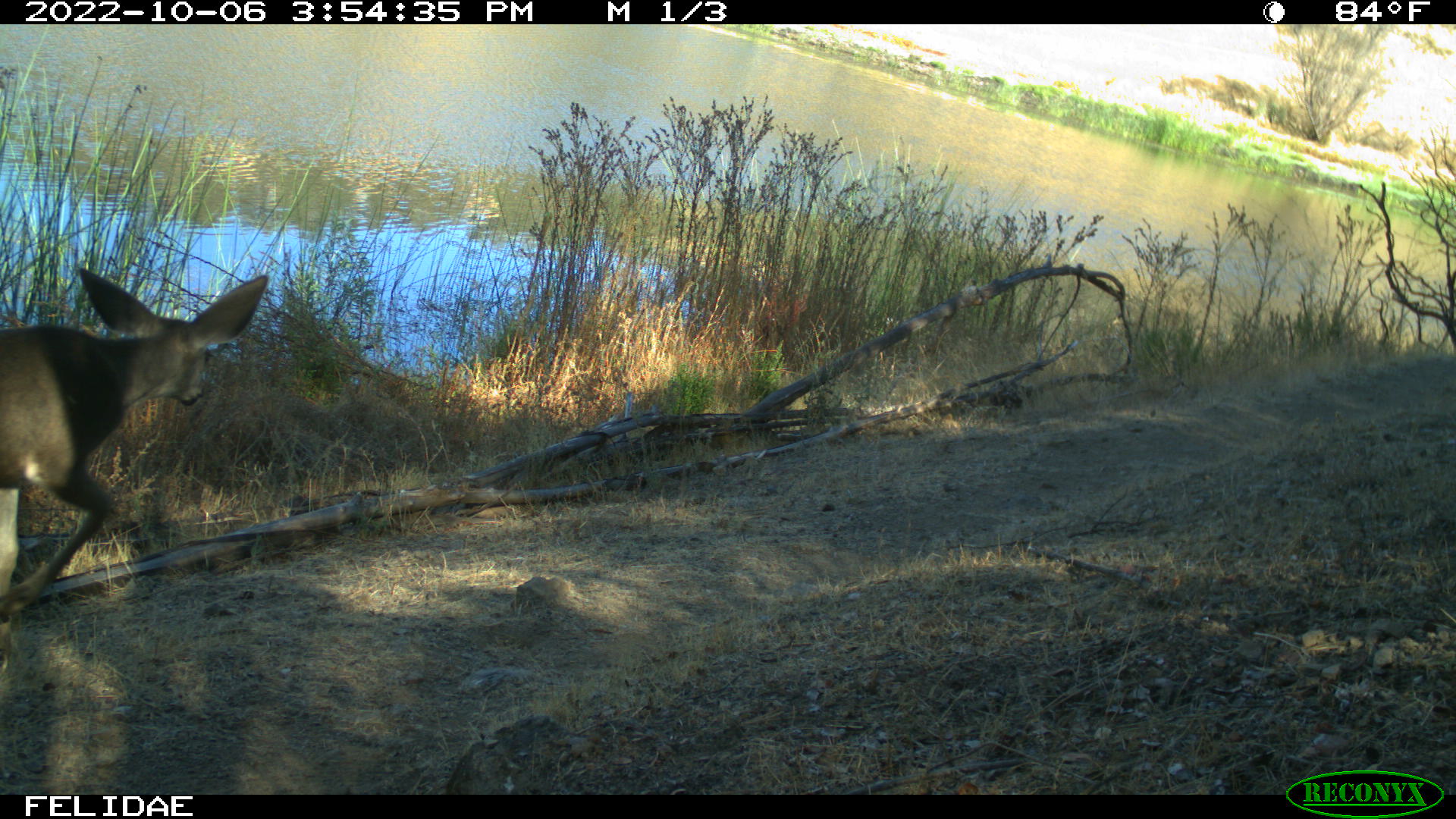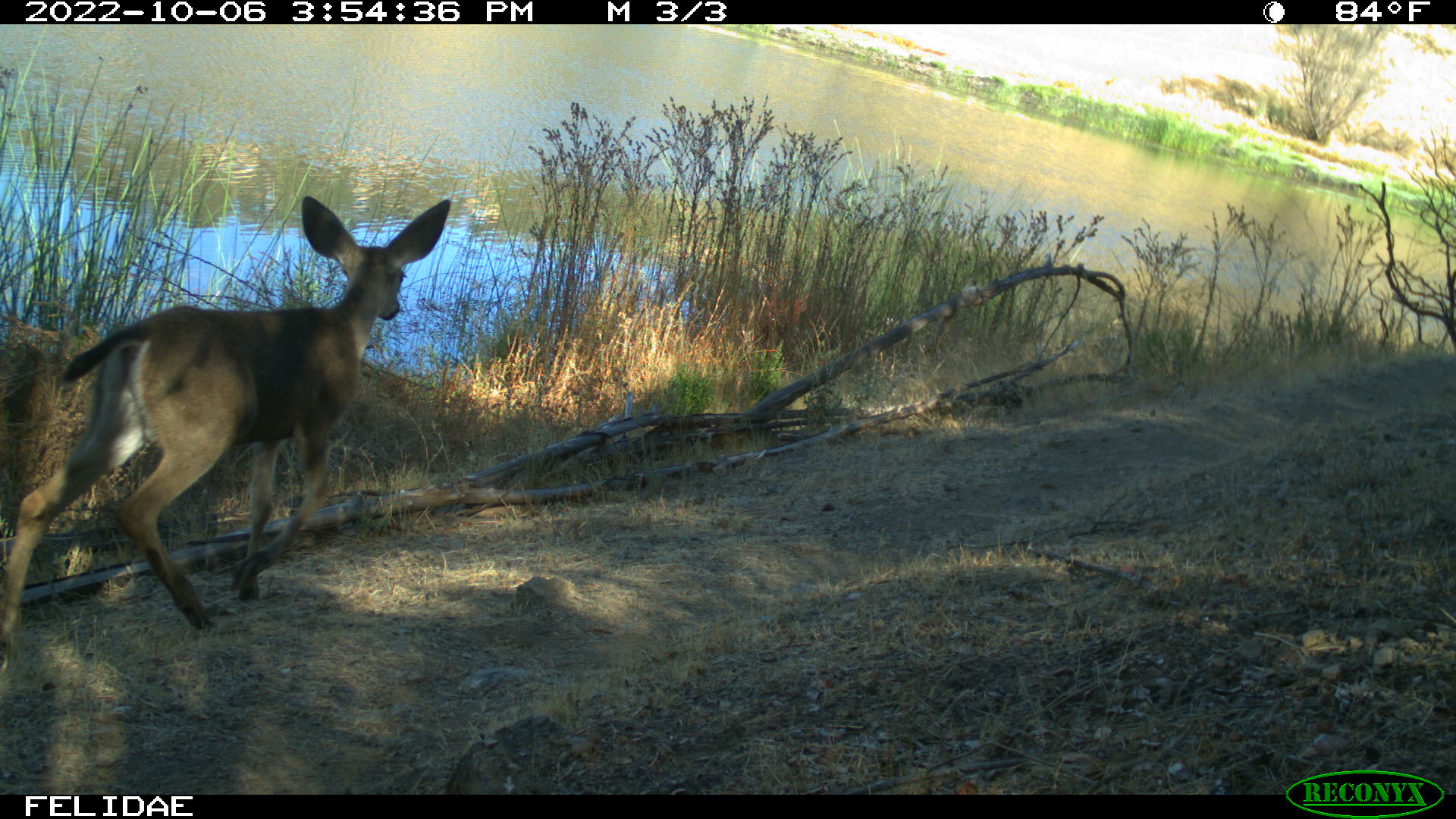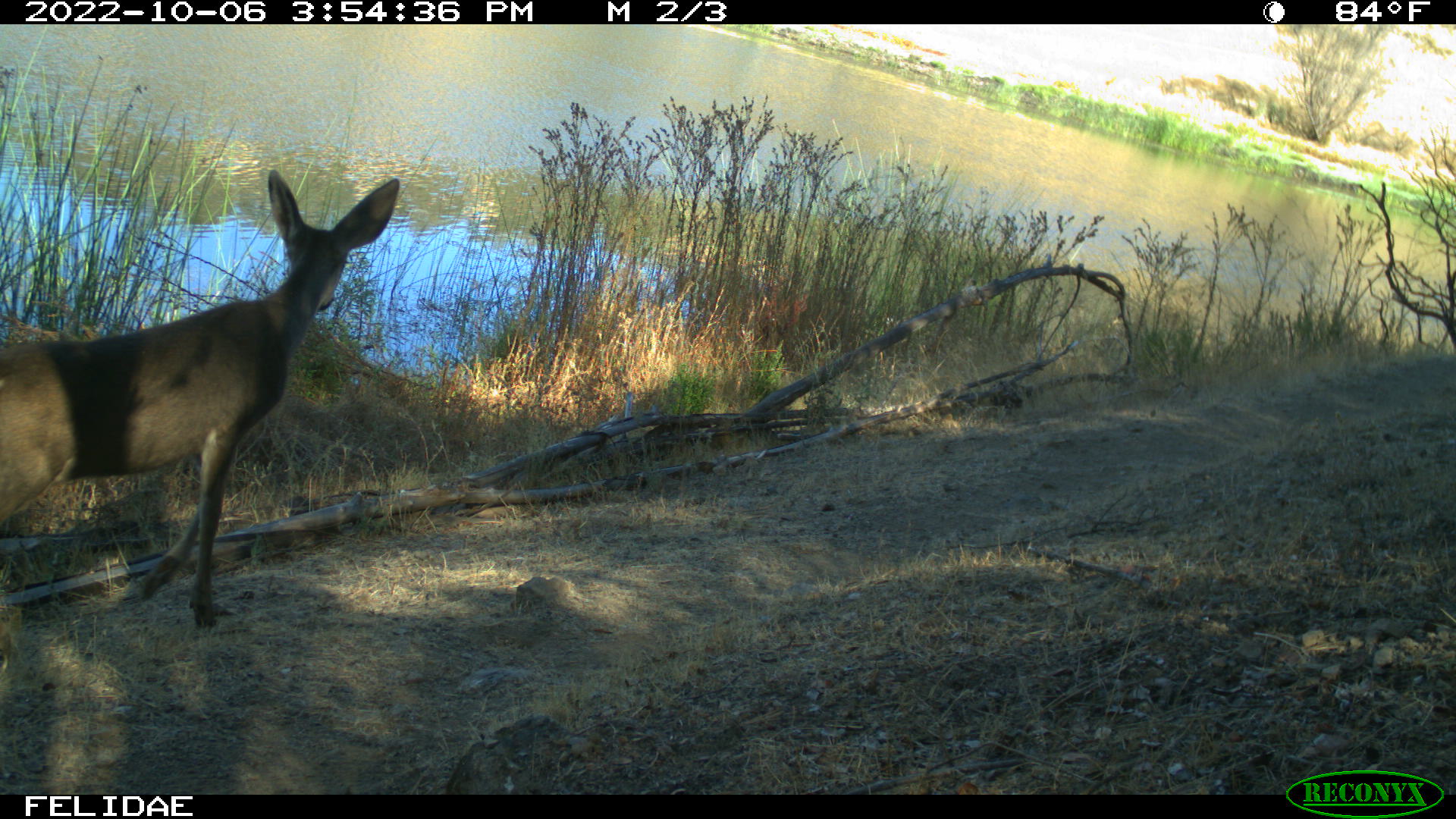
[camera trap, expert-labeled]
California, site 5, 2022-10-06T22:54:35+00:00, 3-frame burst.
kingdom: Animalia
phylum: Chordata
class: Mammalia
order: Artiodactyla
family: Cervidae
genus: Odocoileus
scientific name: Odocoileus hemionus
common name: mule deer